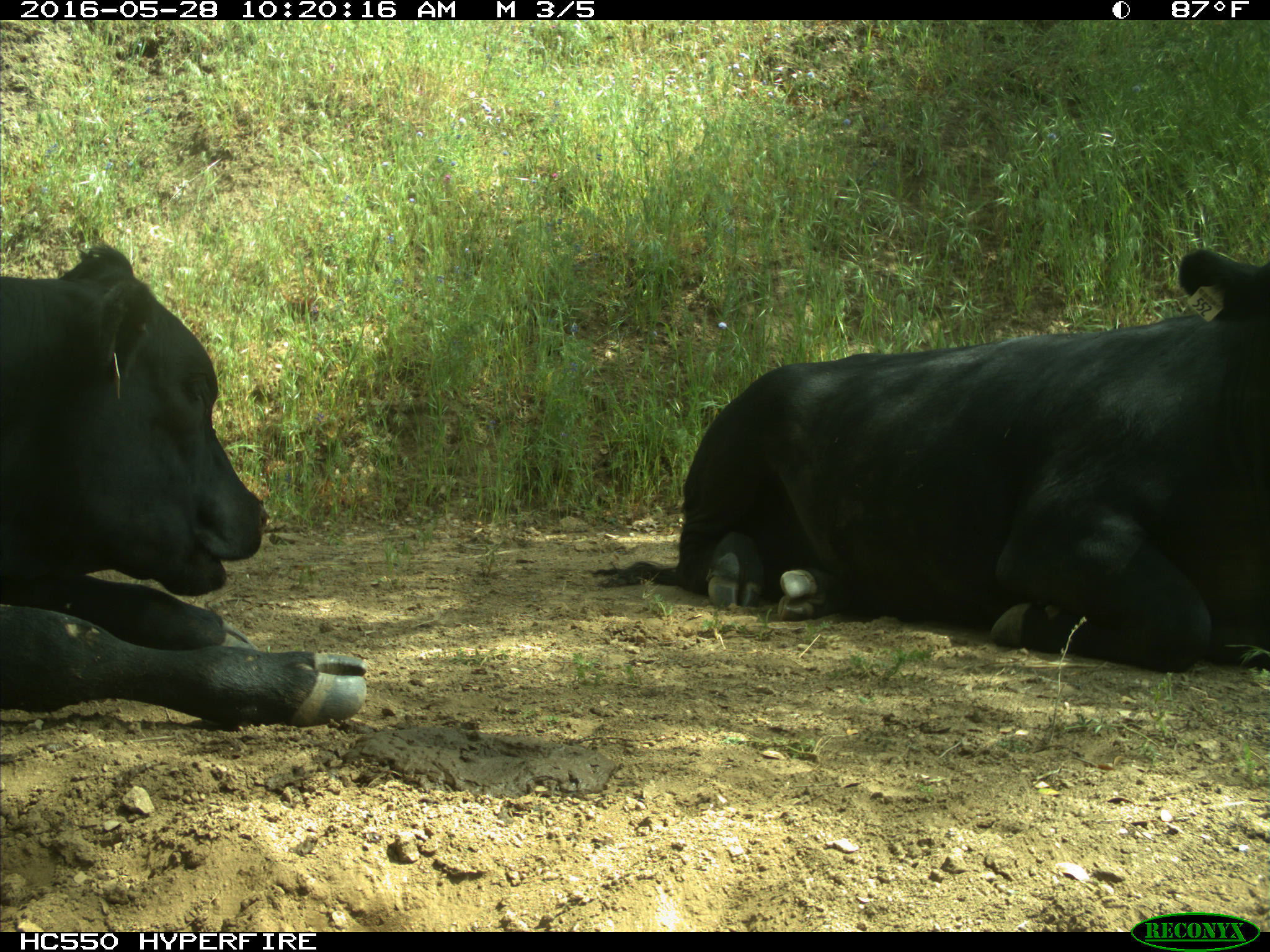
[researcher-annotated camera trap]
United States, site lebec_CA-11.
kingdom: Animalia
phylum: Chordata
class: Mammalia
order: Artiodactyla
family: Bovidae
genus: Bos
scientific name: Bos taurus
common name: domestic cow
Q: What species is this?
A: Bos taurus (domestic cow).